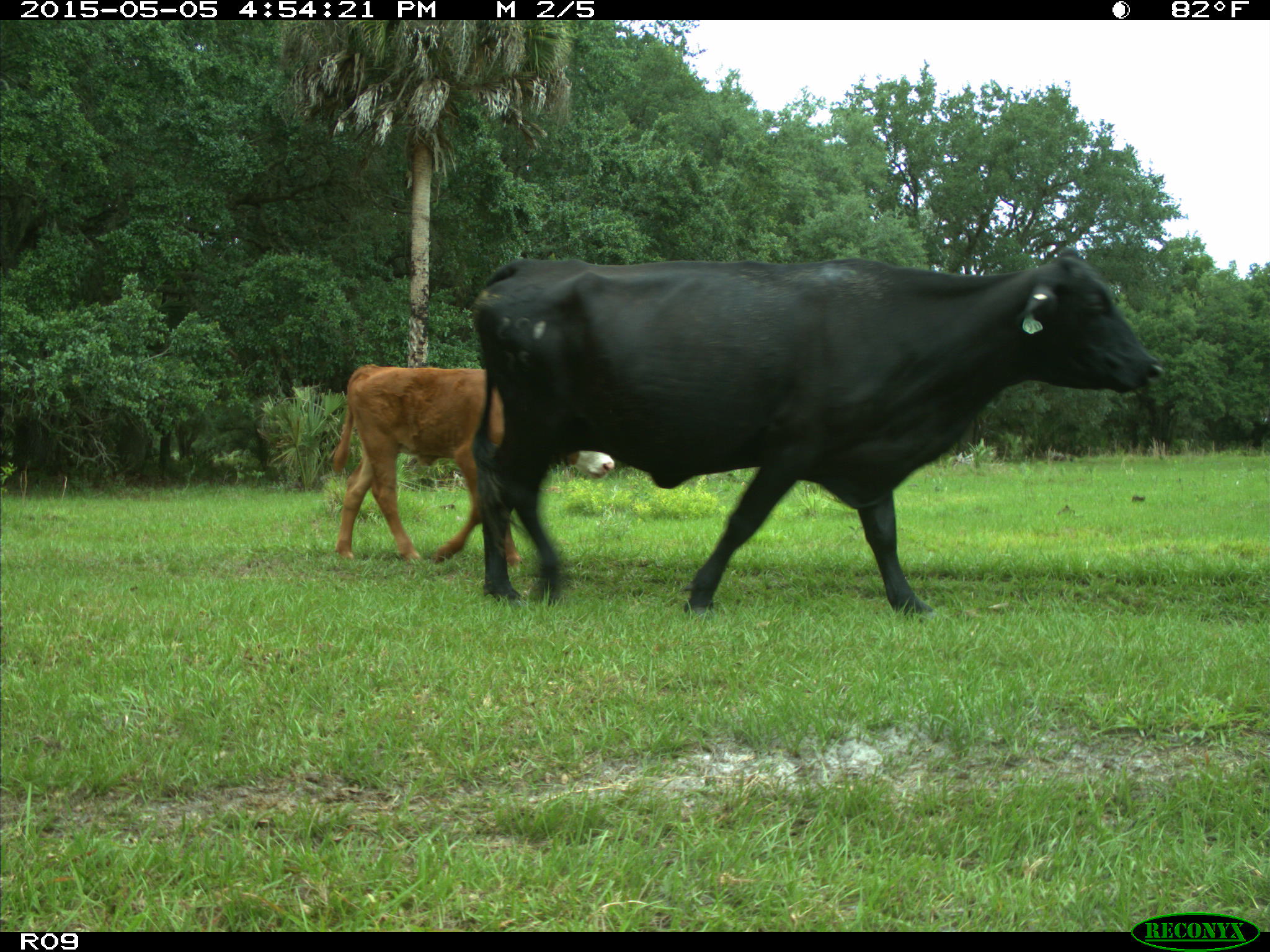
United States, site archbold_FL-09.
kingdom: Animalia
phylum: Chordata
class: Mammalia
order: Artiodactyla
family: Bovidae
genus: Bos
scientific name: Bos taurus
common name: domestic cow